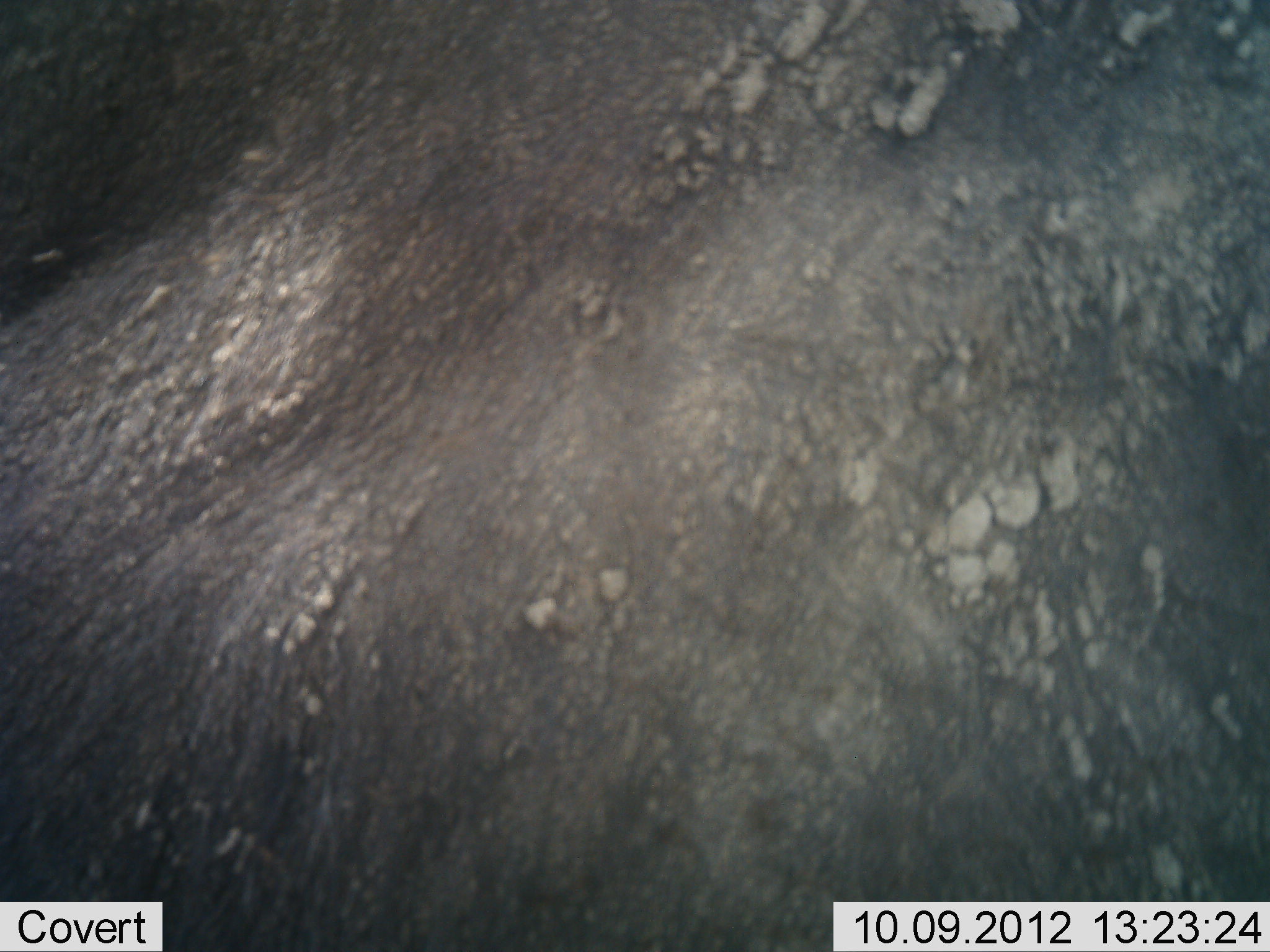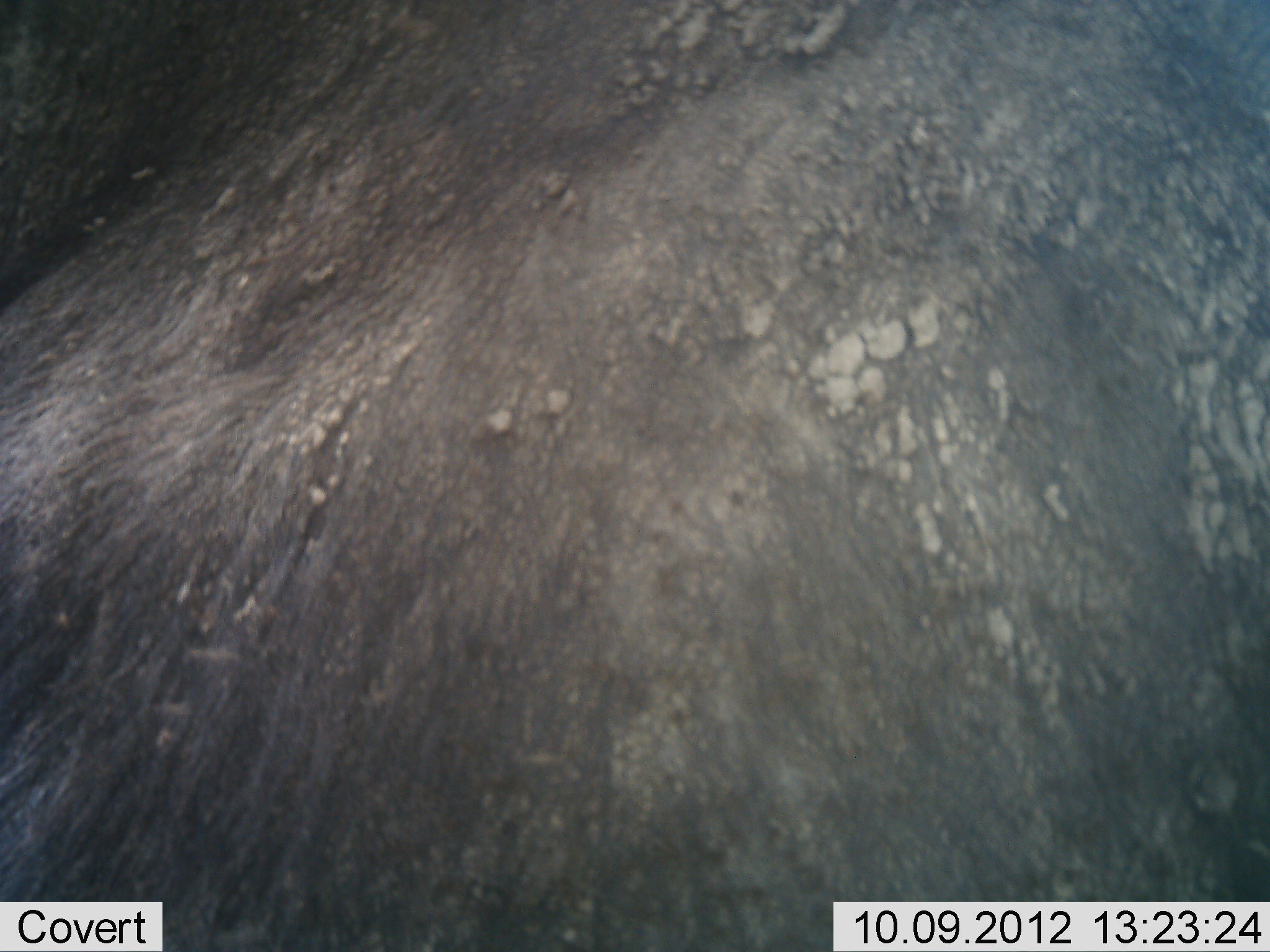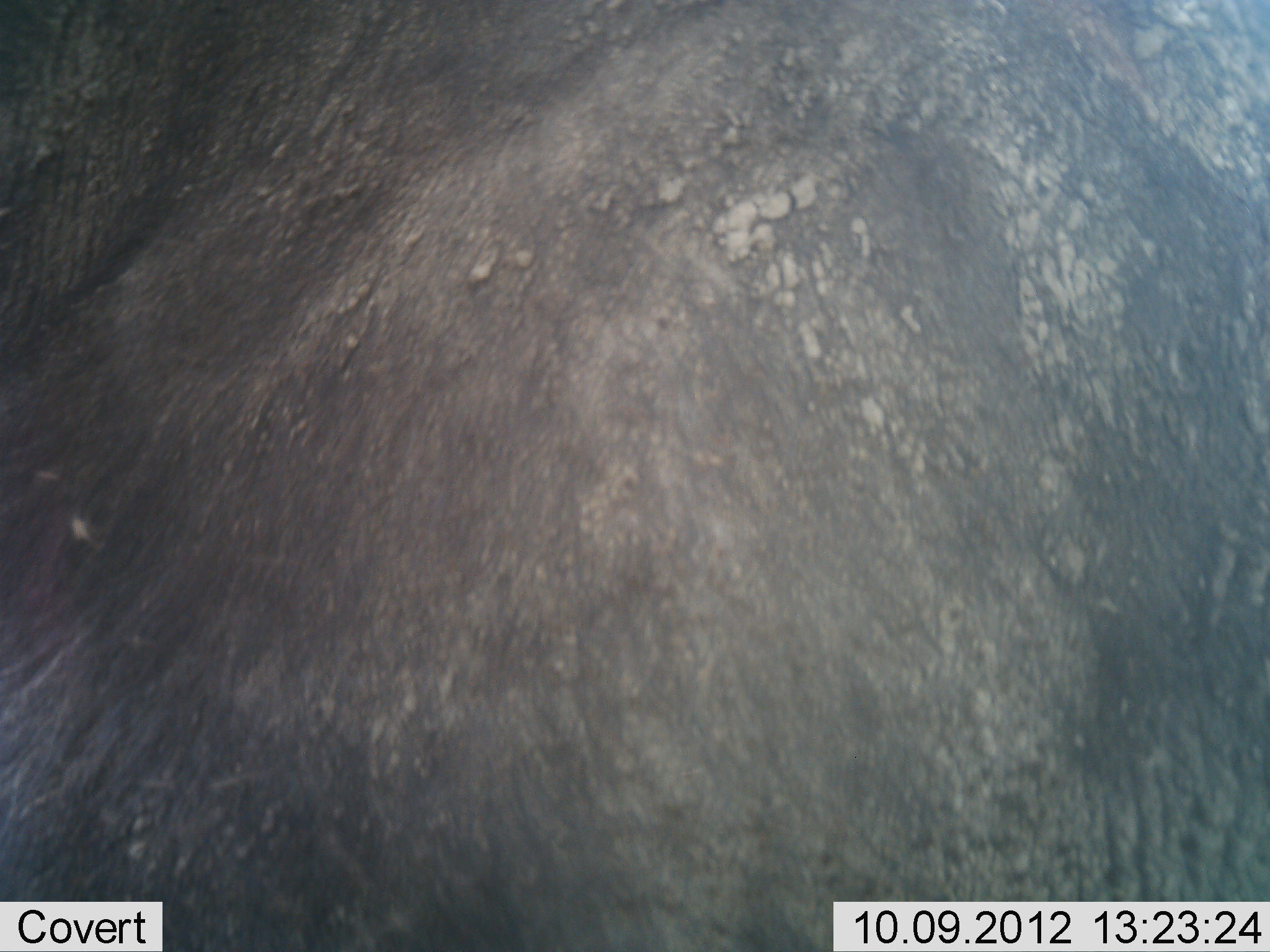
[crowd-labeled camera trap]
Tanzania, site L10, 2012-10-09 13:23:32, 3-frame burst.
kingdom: Animalia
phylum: Chordata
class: Mammalia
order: Artiodactyla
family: Bovidae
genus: Syncerus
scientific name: Syncerus caffer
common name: cape buffalo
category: buffalo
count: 1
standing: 44%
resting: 33%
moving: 22%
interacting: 0%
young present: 0%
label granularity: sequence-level